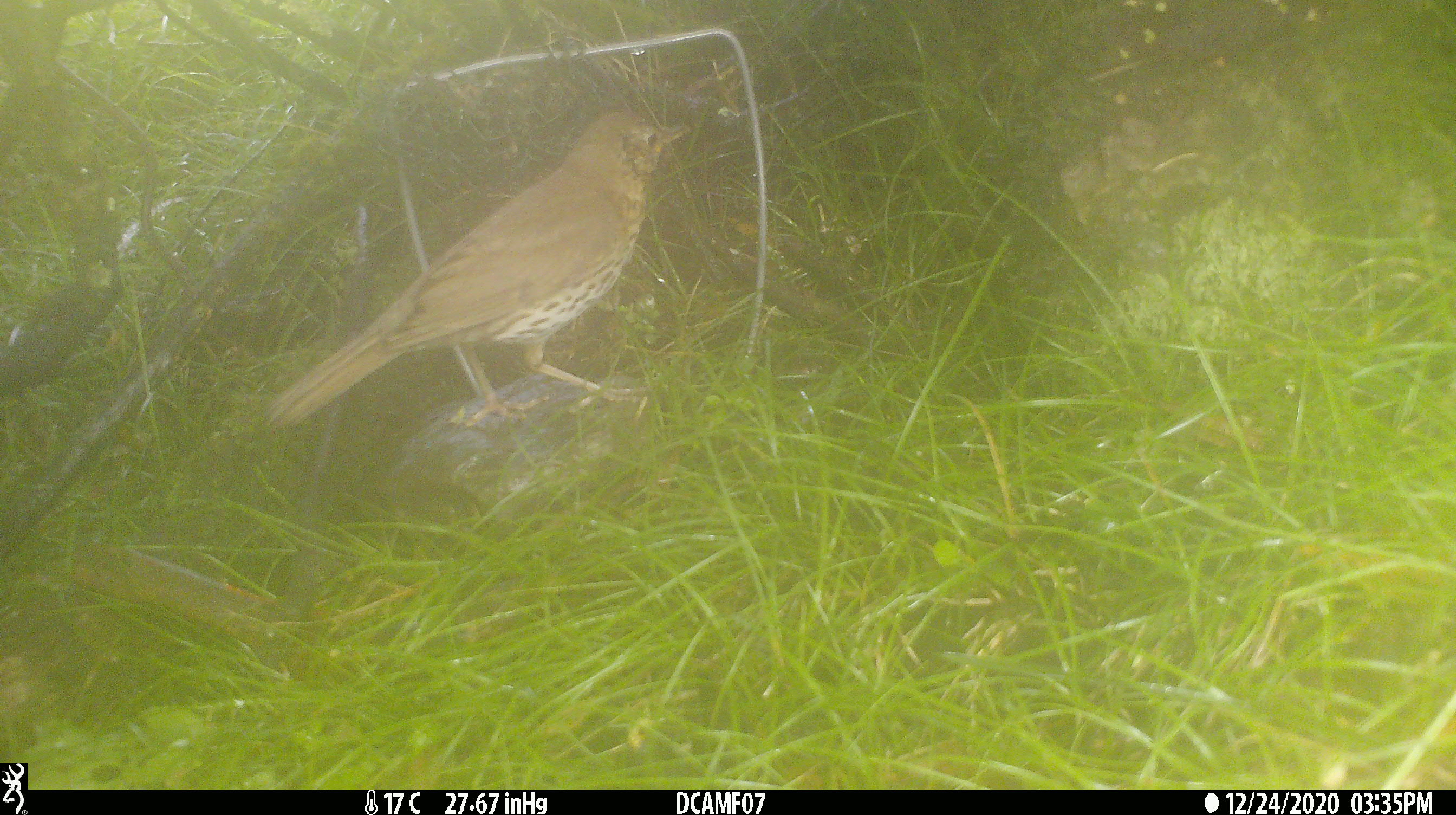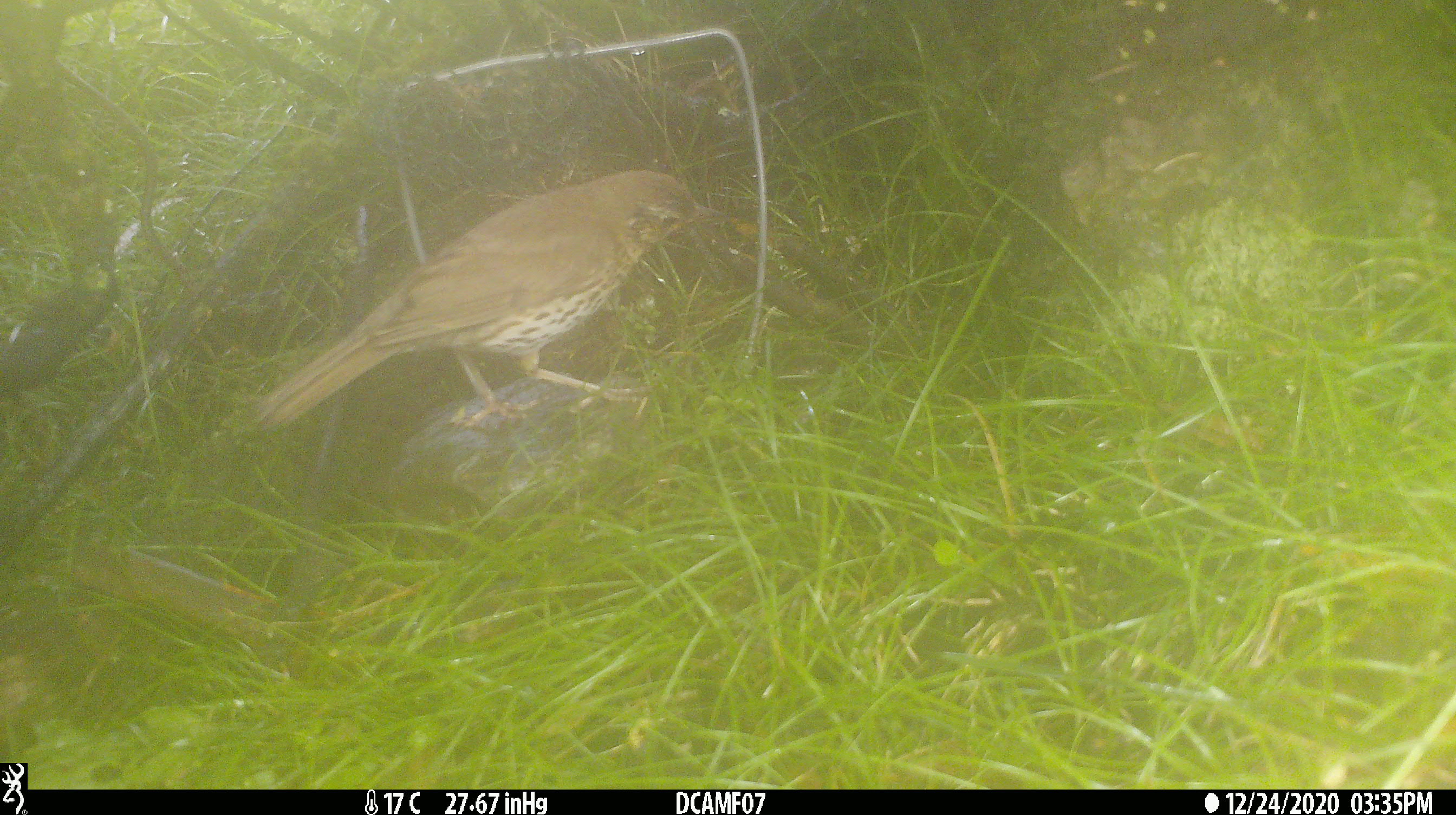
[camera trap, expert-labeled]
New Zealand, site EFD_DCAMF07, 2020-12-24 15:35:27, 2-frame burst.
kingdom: Animalia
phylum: Chordata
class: Aves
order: Passeriformes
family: Turdidae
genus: Turdus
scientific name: Turdus philomelos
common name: song thrush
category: thrush